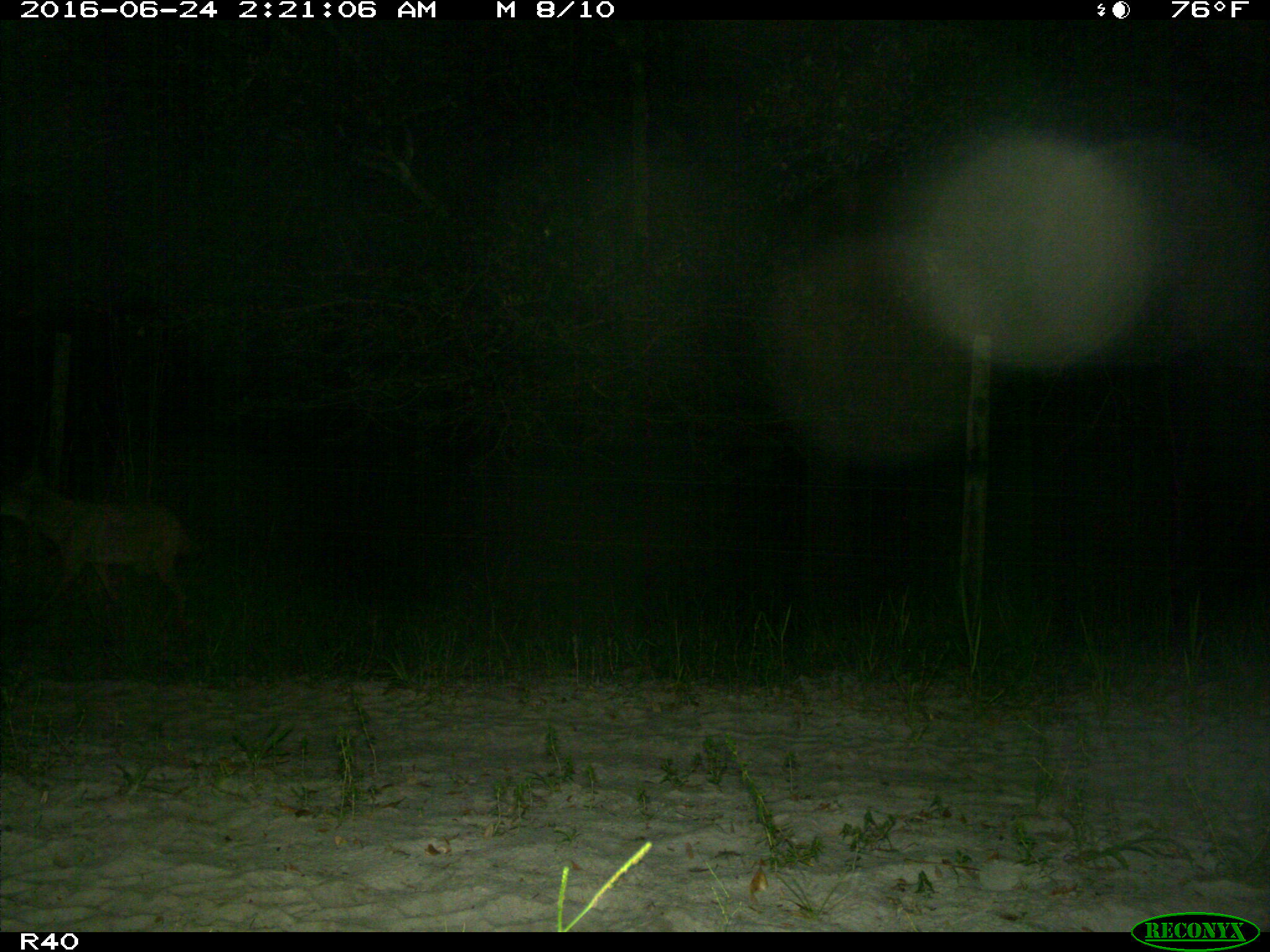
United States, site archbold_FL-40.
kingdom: Animalia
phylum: Chordata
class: Mammalia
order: Carnivora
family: Canidae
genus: Canis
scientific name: Canis latrans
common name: coyote